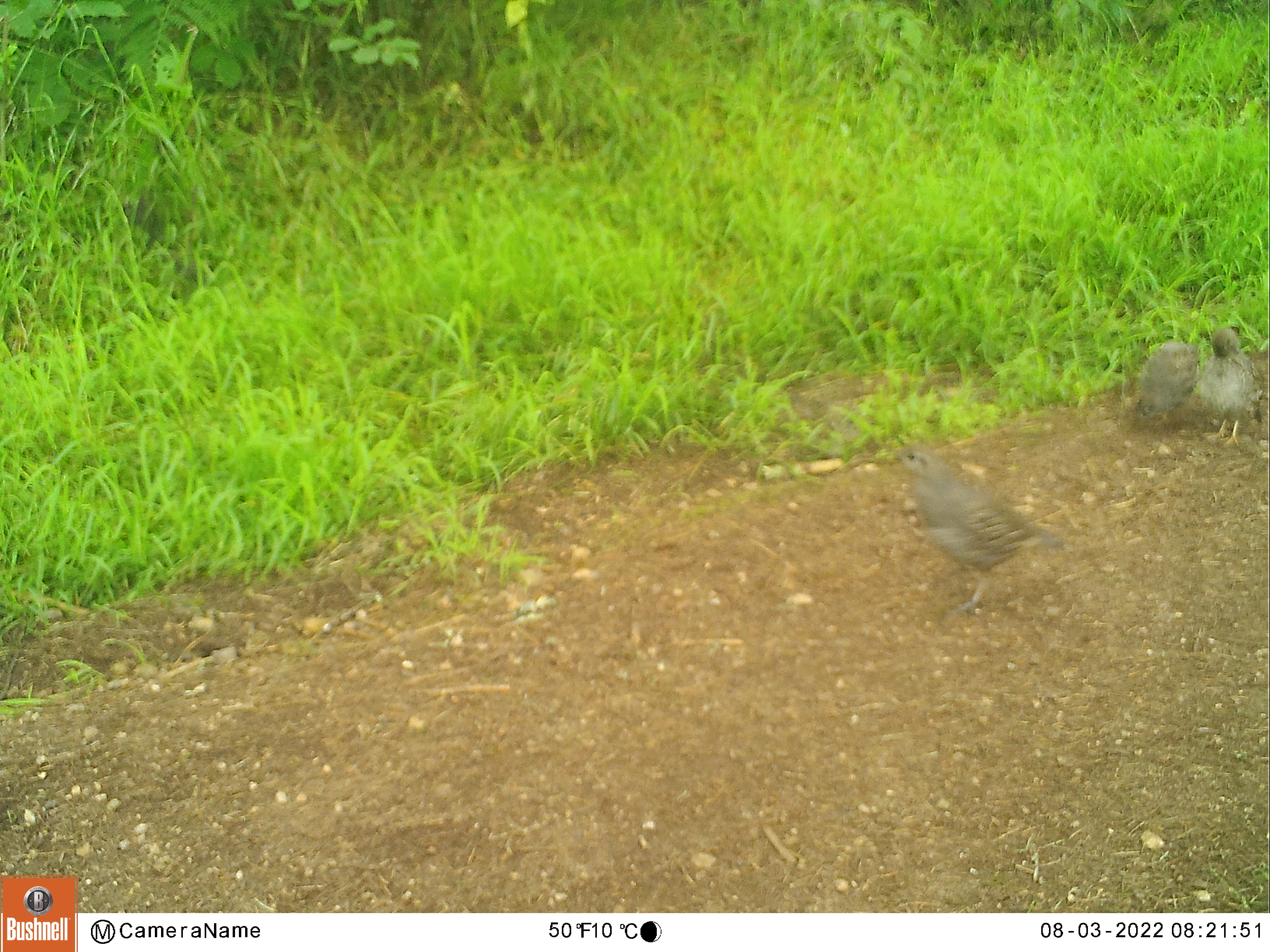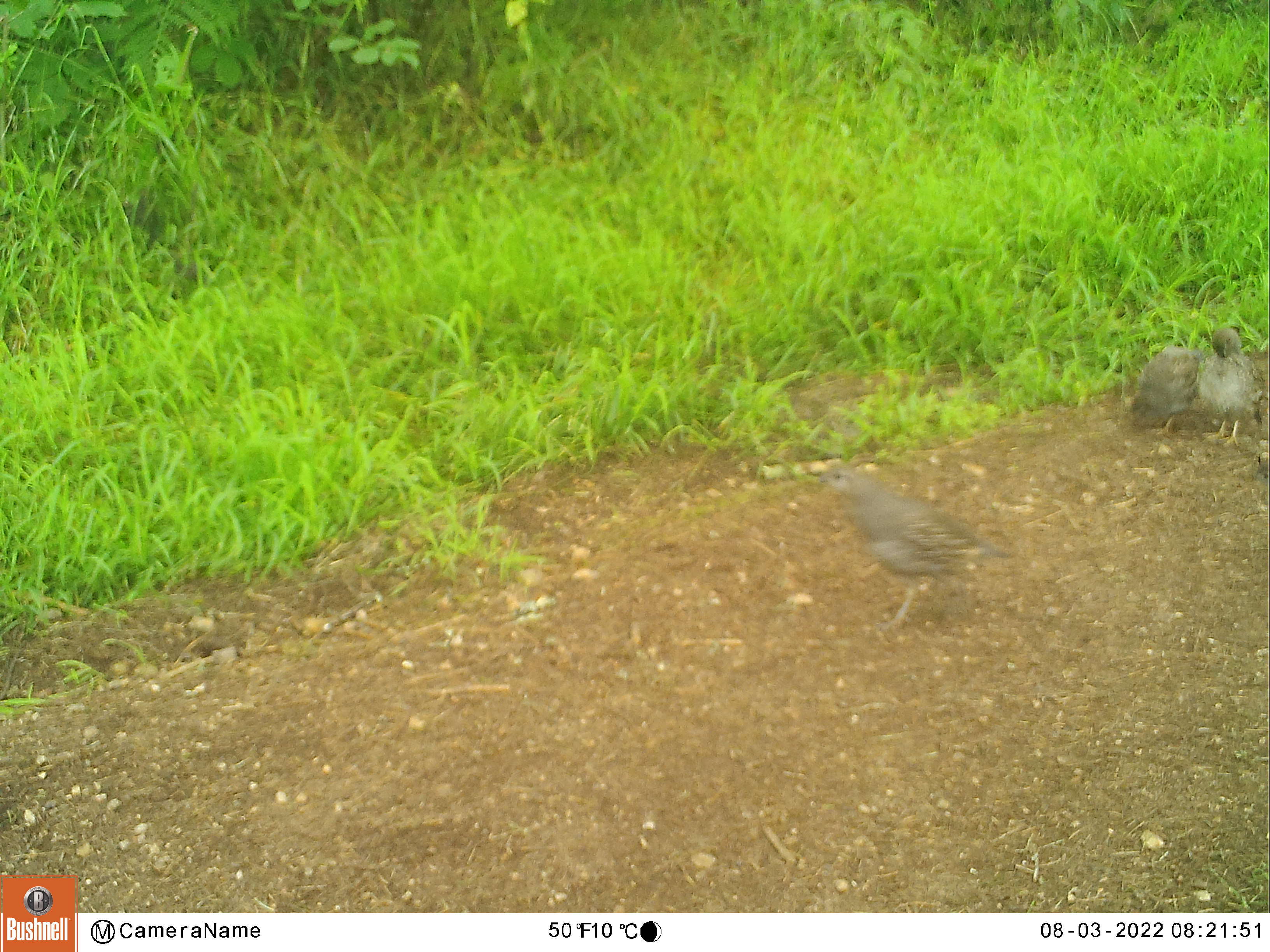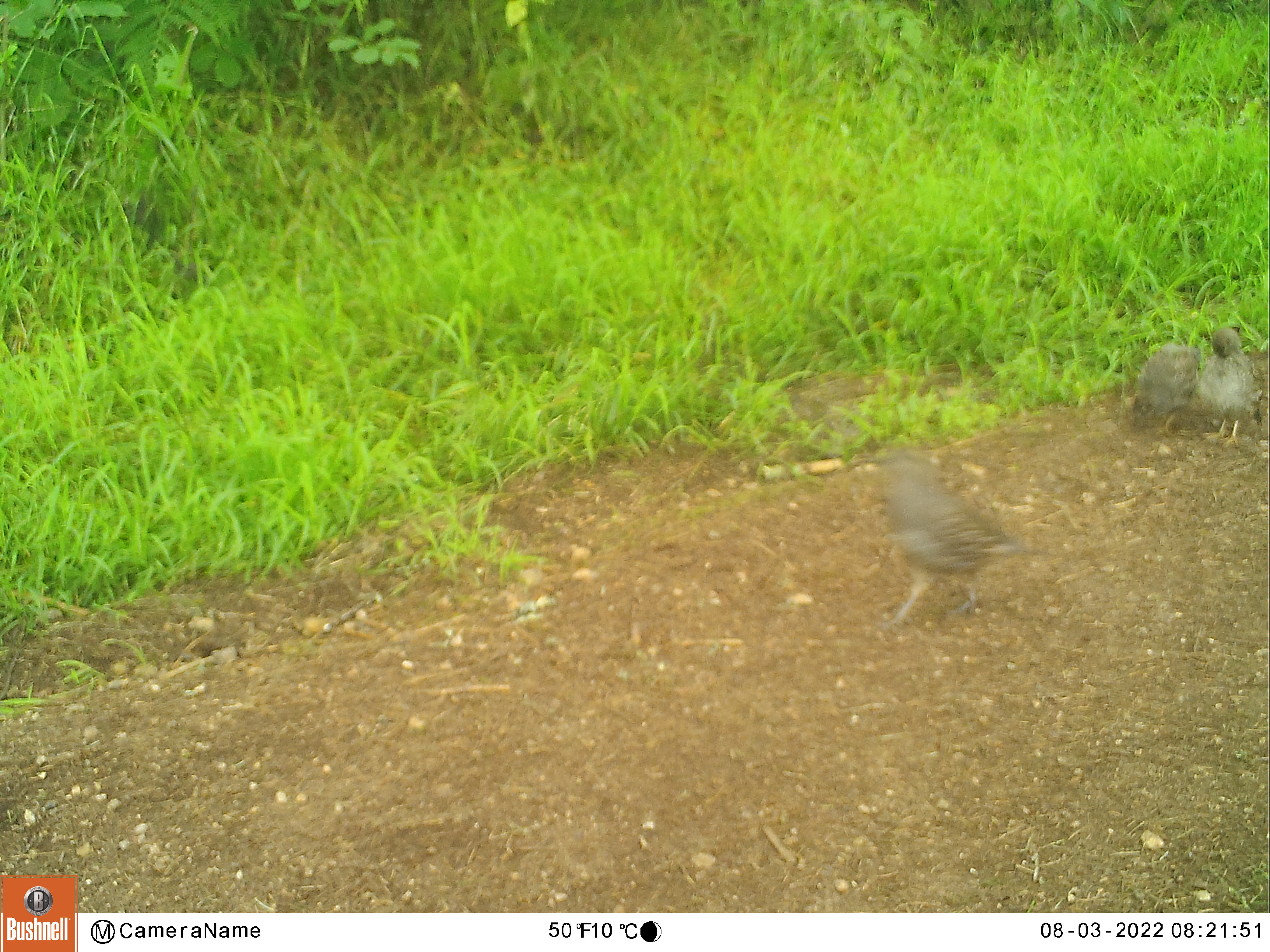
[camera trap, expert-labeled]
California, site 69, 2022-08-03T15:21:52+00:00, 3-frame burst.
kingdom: Animalia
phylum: Chordata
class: Aves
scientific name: Aves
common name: bird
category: unknown bird